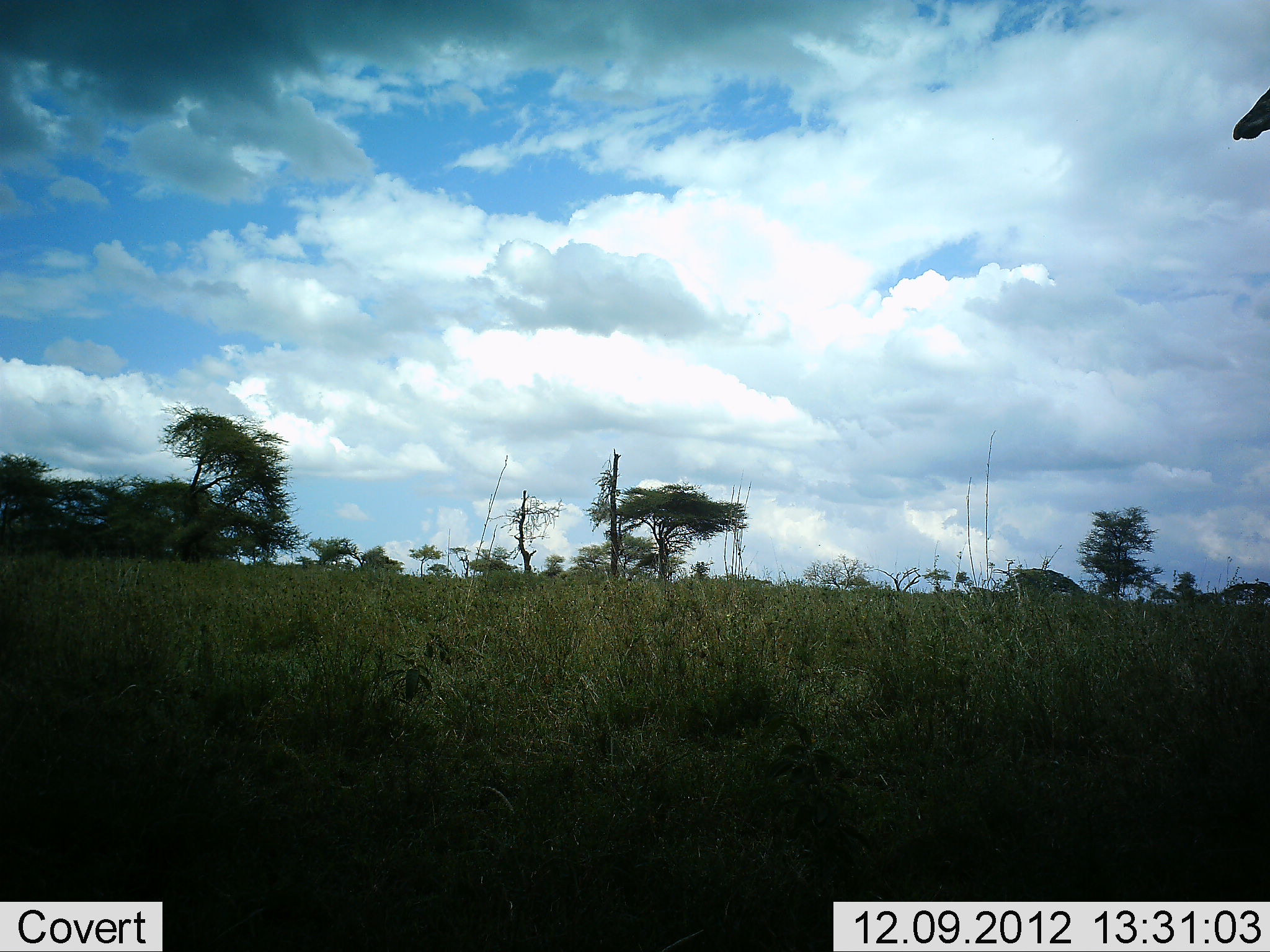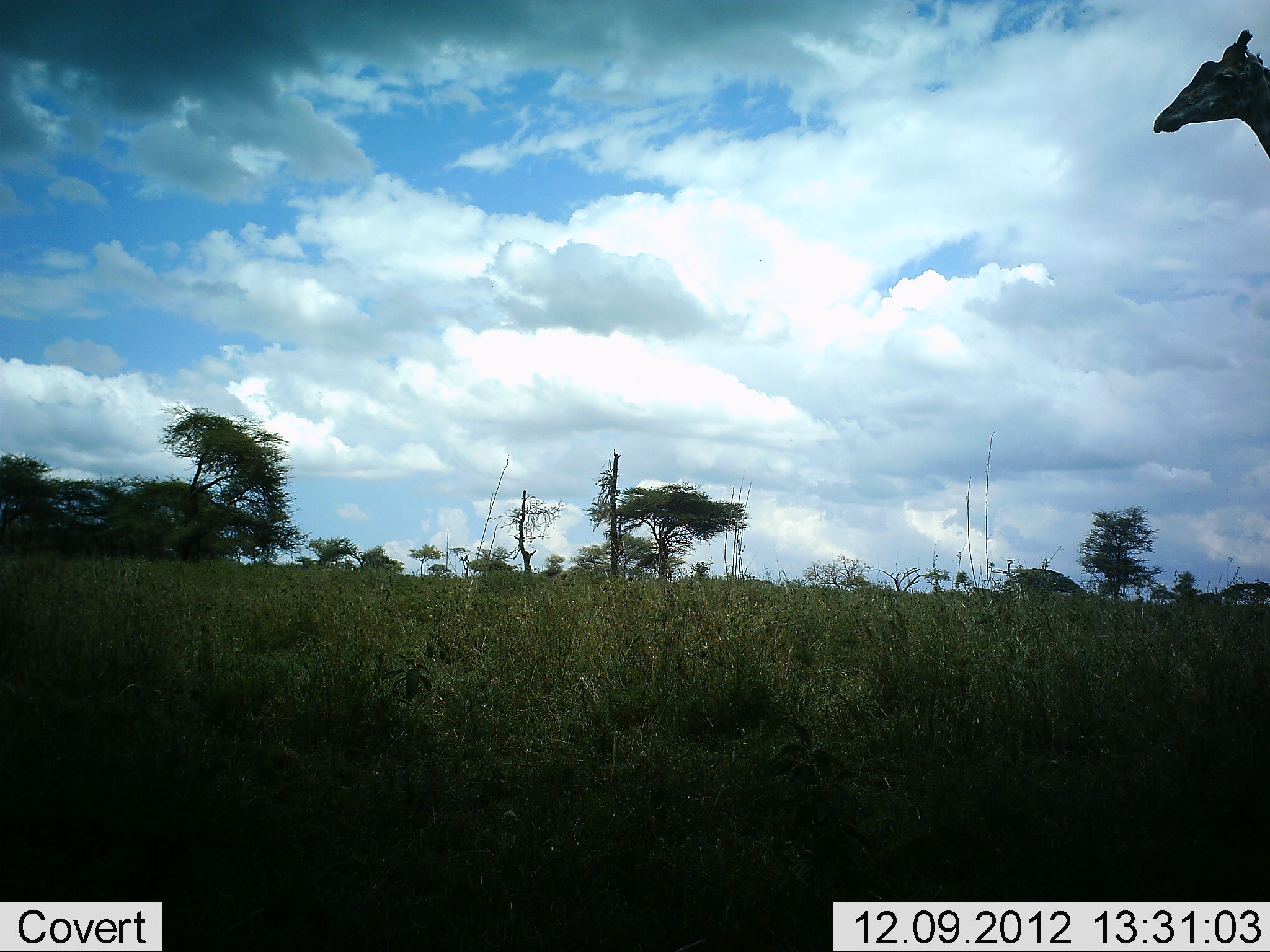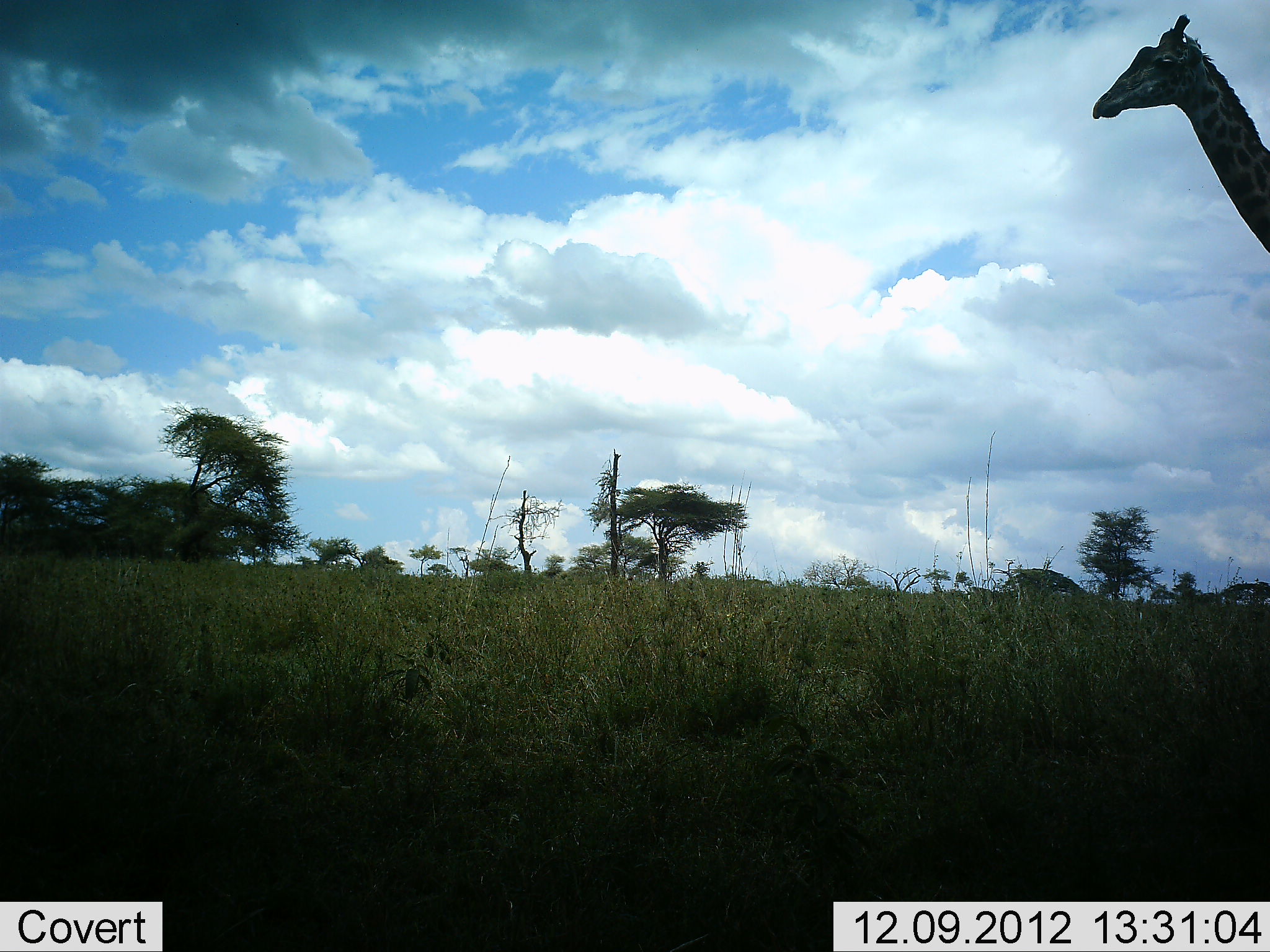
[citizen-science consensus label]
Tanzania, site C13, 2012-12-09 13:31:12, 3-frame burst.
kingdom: Animalia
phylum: Chordata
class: Mammalia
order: Artiodactyla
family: Giraffidae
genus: Giraffa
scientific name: Giraffa camelopardalis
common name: giraffe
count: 1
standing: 0%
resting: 0%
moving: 100%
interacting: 0%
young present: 0%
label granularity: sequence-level